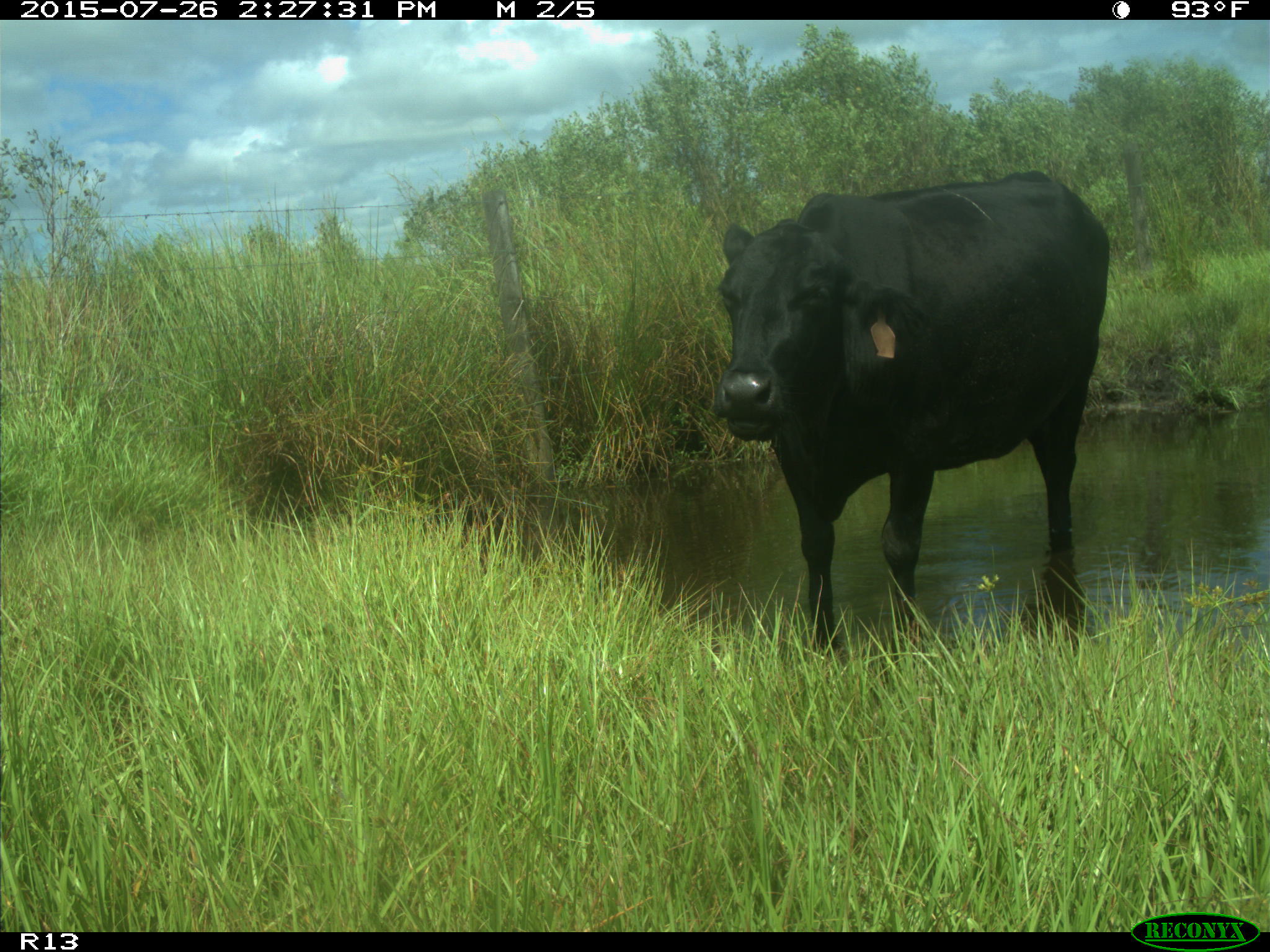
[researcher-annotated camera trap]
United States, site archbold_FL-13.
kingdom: Animalia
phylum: Chordata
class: Mammalia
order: Artiodactyla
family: Bovidae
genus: Bos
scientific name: Bos taurus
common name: domestic cow